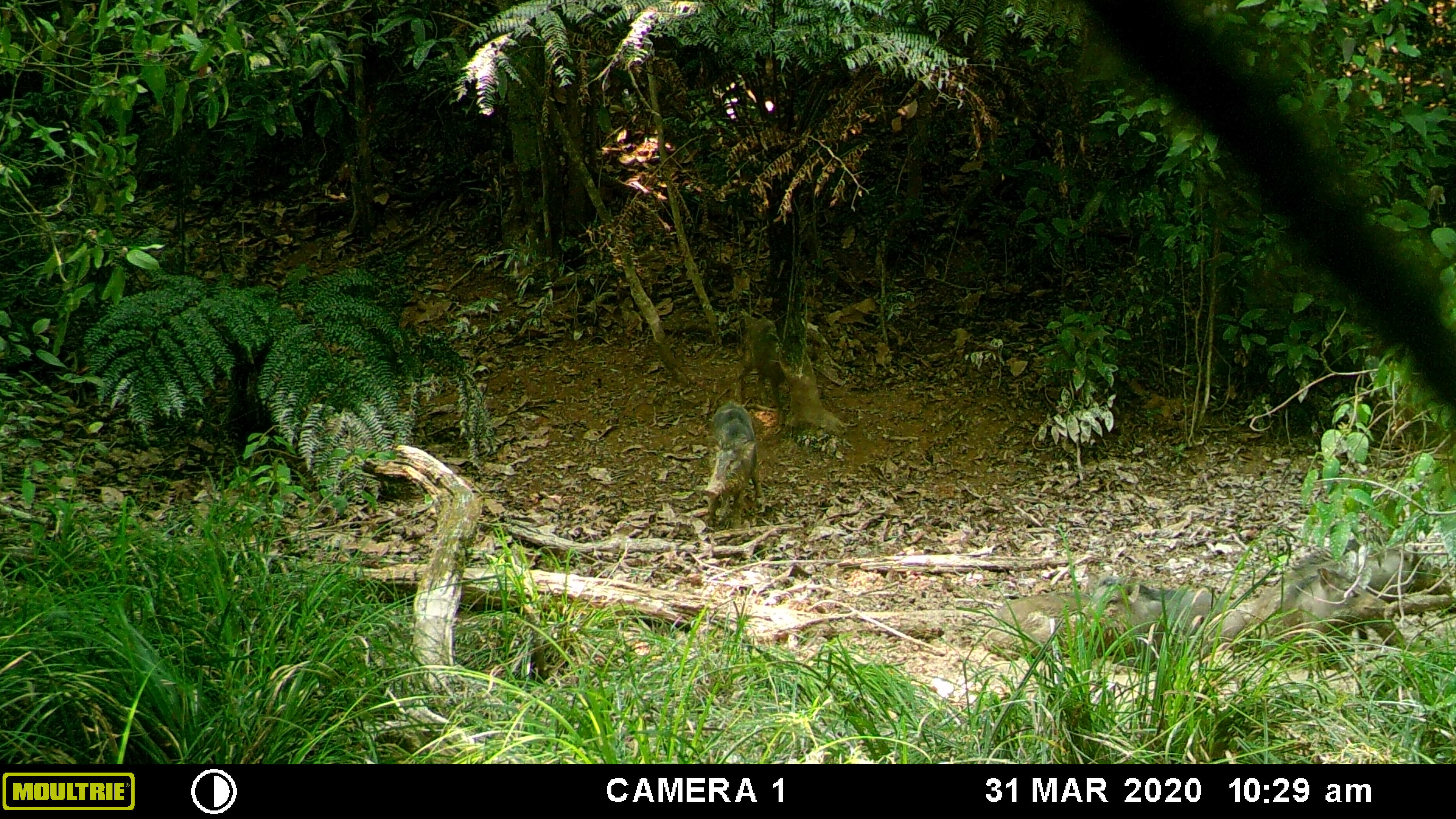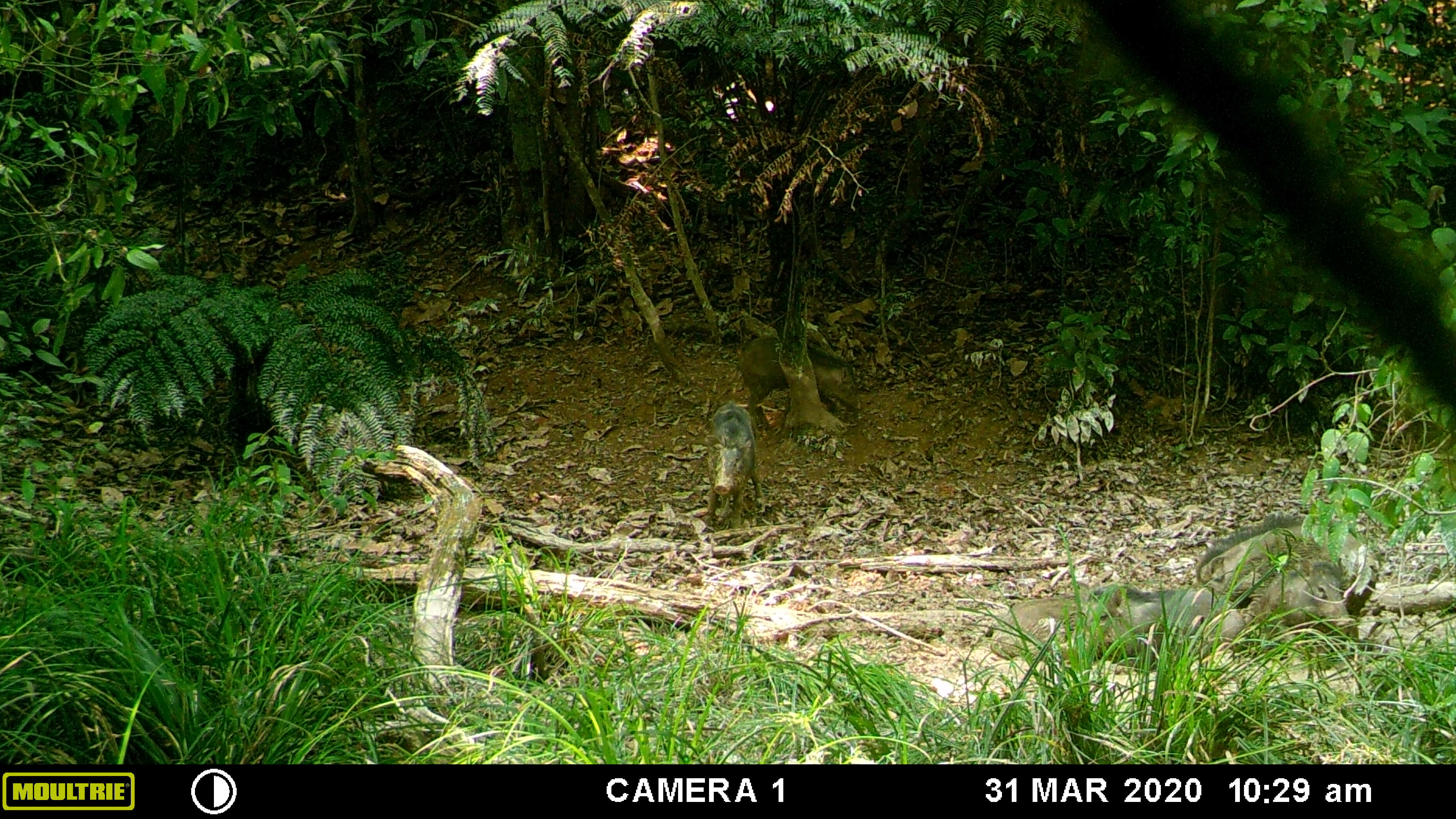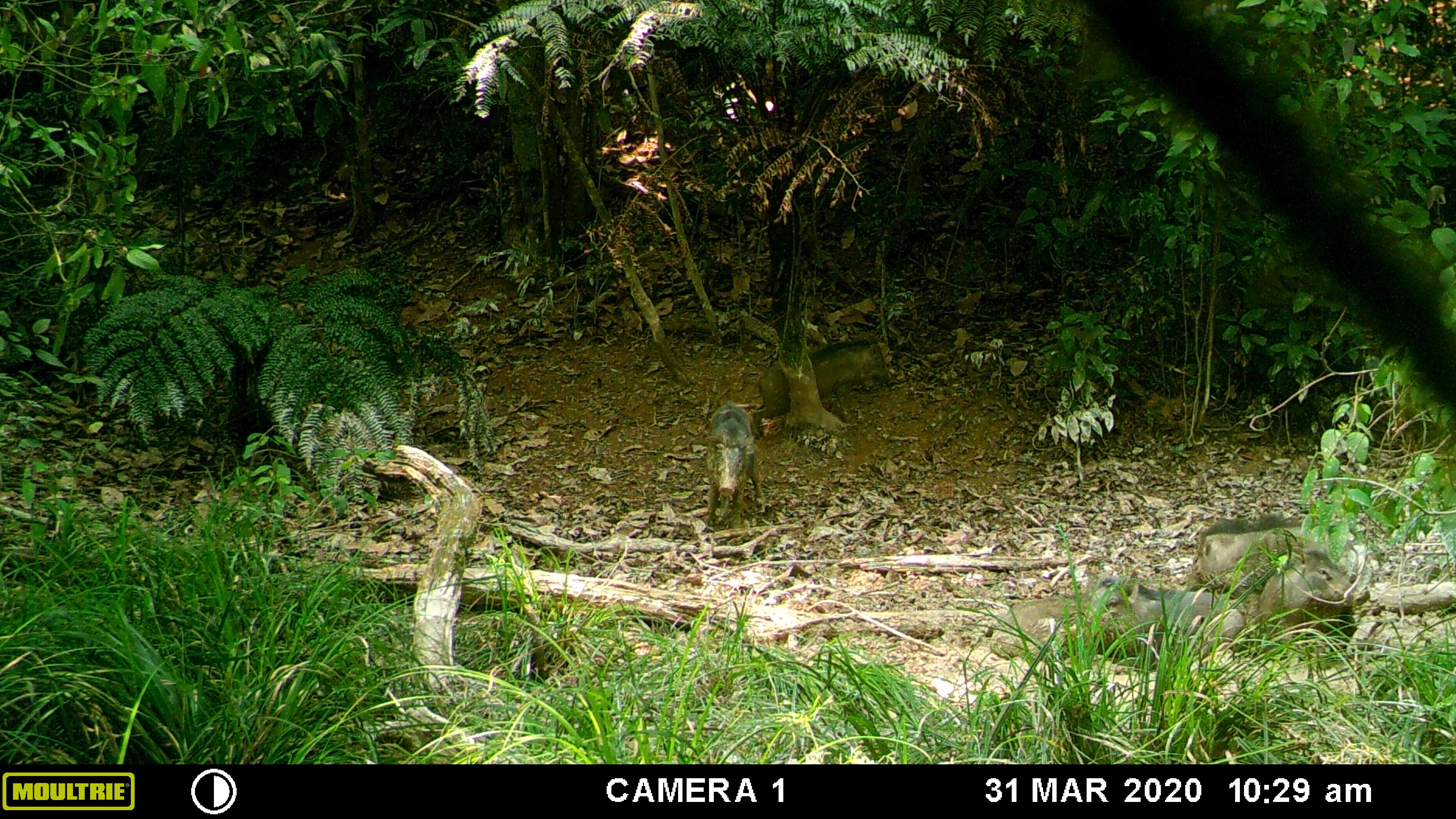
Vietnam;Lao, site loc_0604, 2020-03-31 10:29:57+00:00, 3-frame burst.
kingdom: Animalia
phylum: Chordata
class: Mammalia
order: Artiodactyla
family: Suidae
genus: Sus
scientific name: Sus scrofa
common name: eurasian wild pig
Eurasian wild pig (Sus scrofa). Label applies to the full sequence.